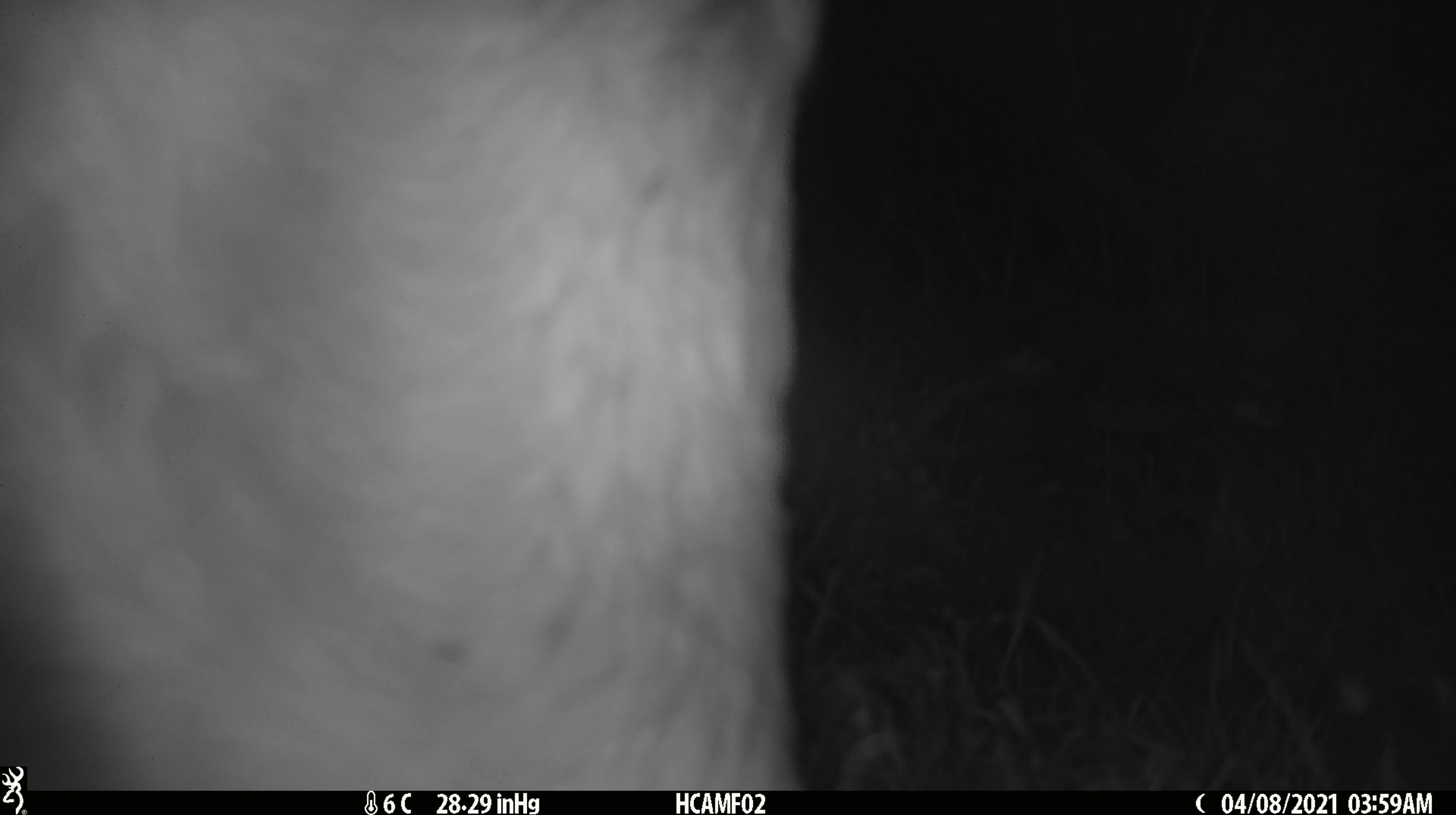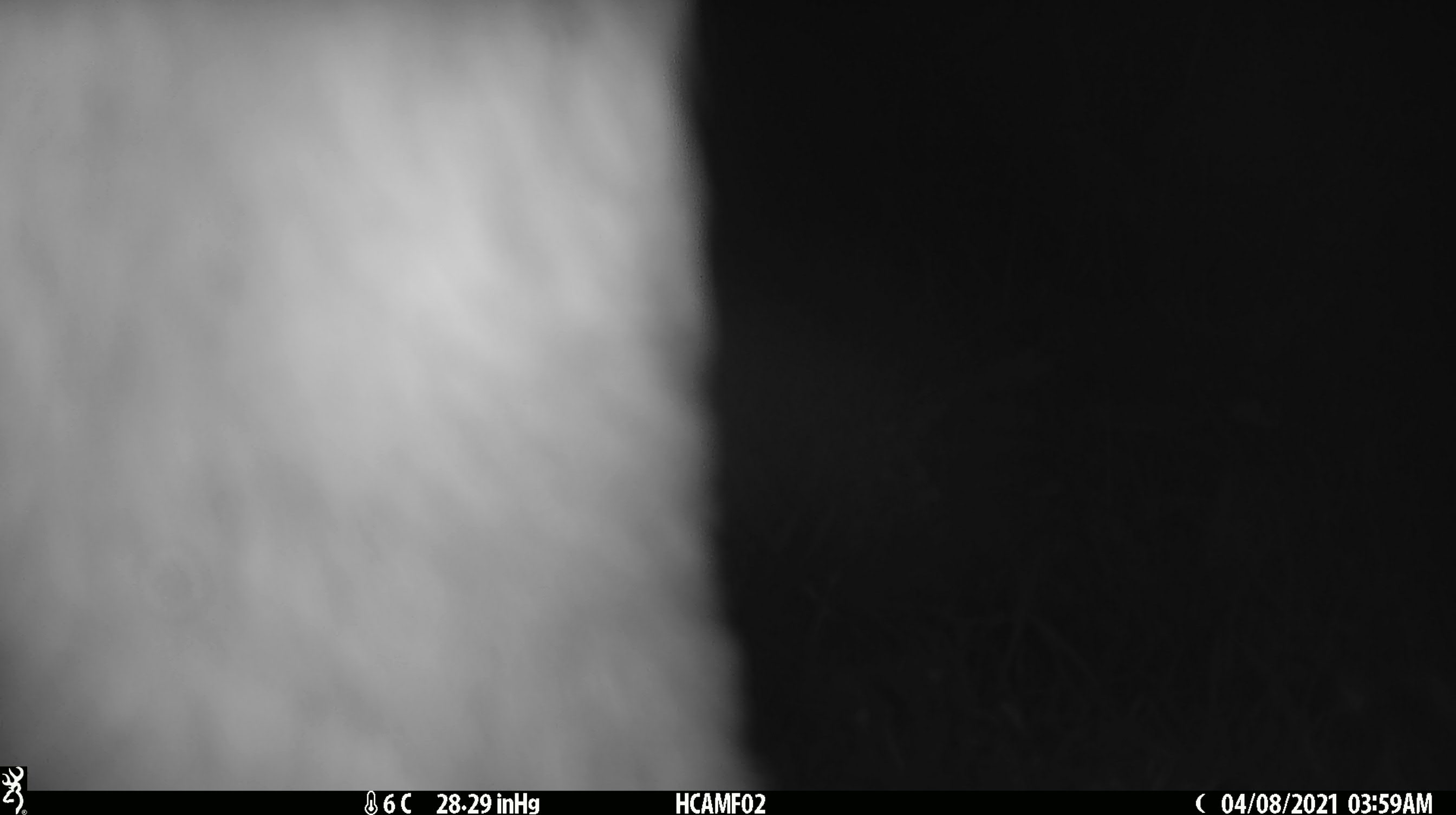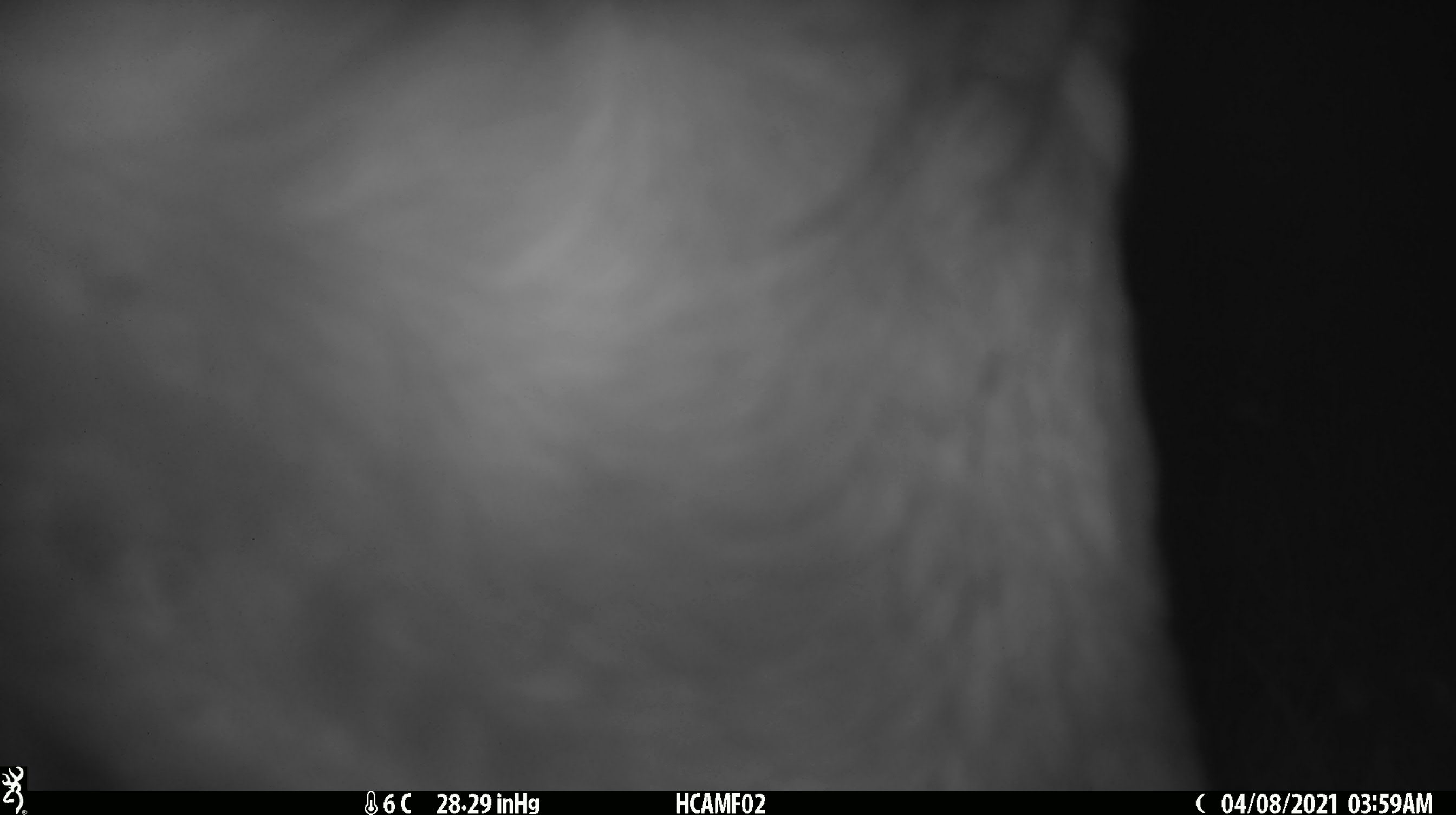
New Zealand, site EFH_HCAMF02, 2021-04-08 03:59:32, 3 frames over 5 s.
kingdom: Animalia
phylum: Chordata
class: Mammalia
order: Artiodactyla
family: Bovidae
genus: Bos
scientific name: Bos taurus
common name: domestic cow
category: cow